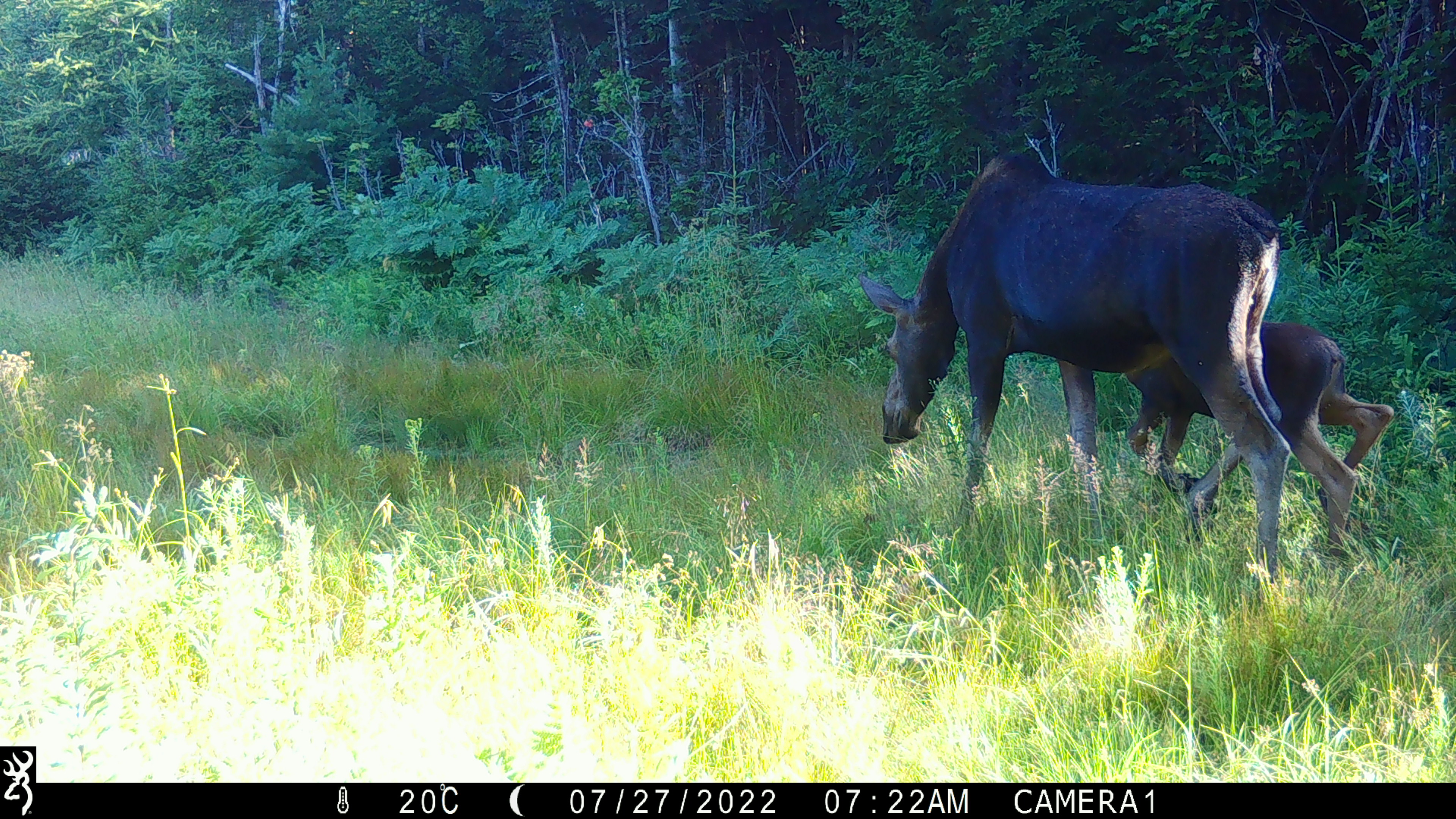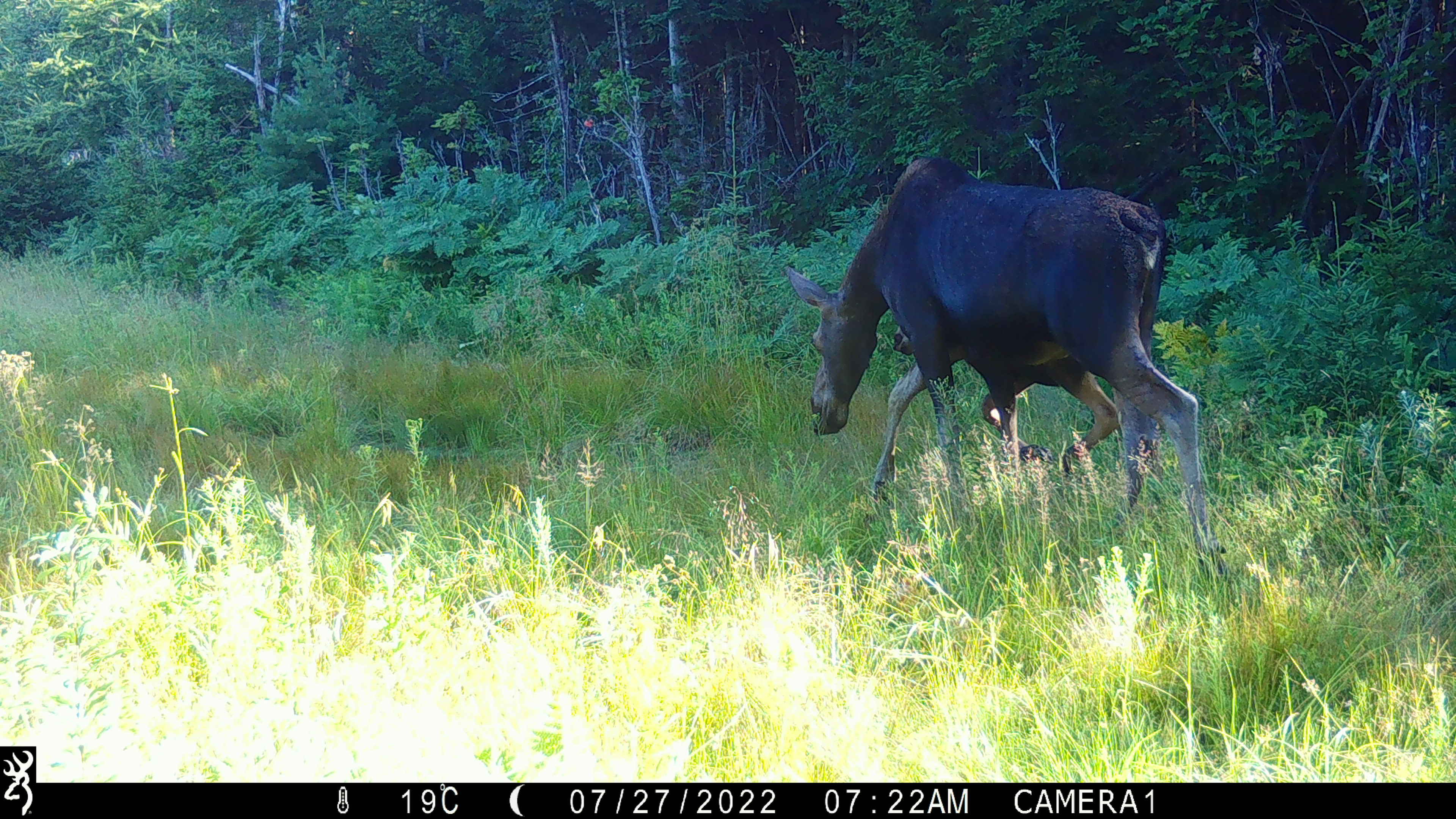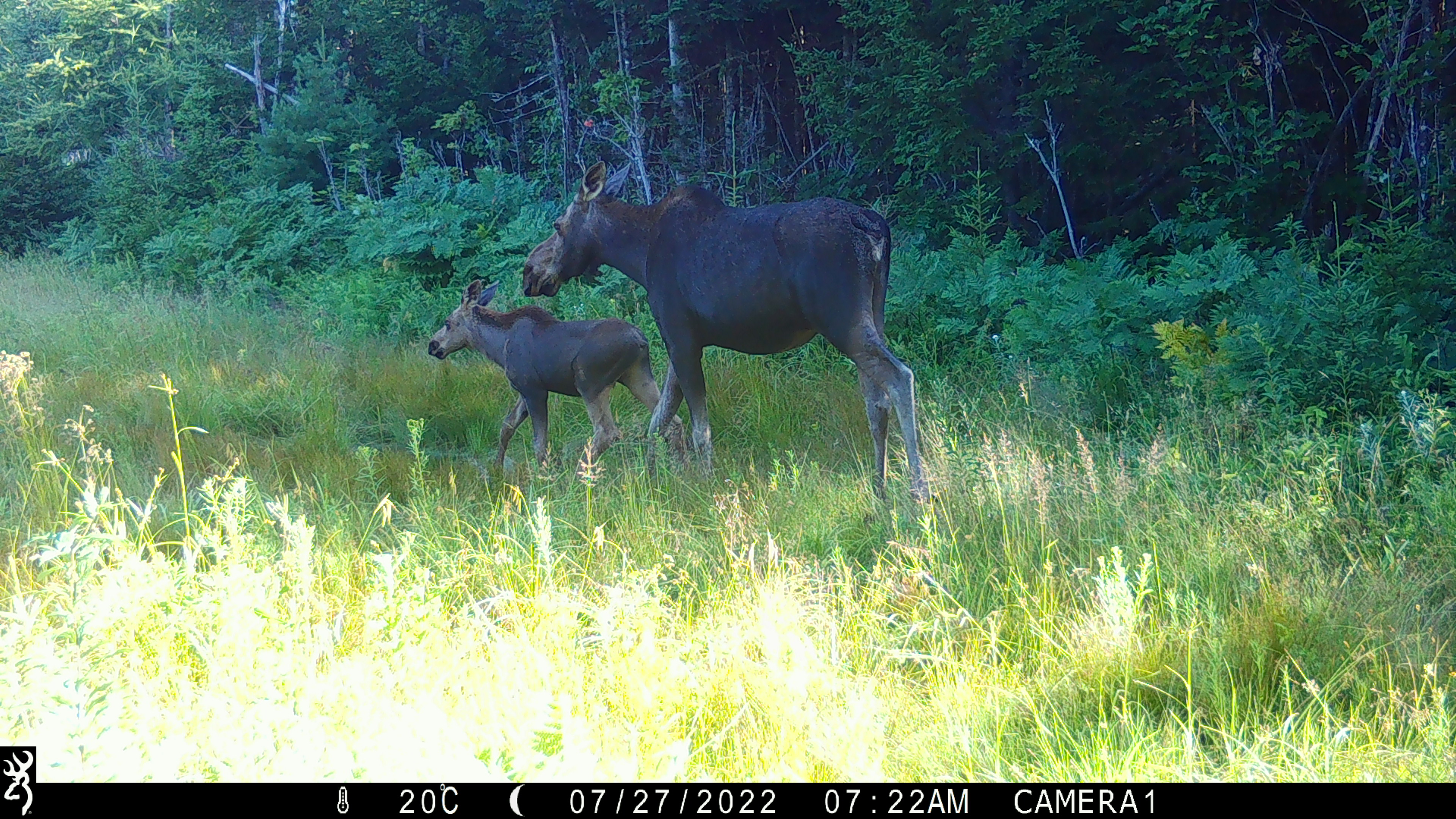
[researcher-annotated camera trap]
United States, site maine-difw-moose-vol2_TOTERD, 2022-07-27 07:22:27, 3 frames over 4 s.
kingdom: Animalia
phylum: Chordata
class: Mammalia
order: Artiodactyla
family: Cervidae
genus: Alces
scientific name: Alces alces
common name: moose